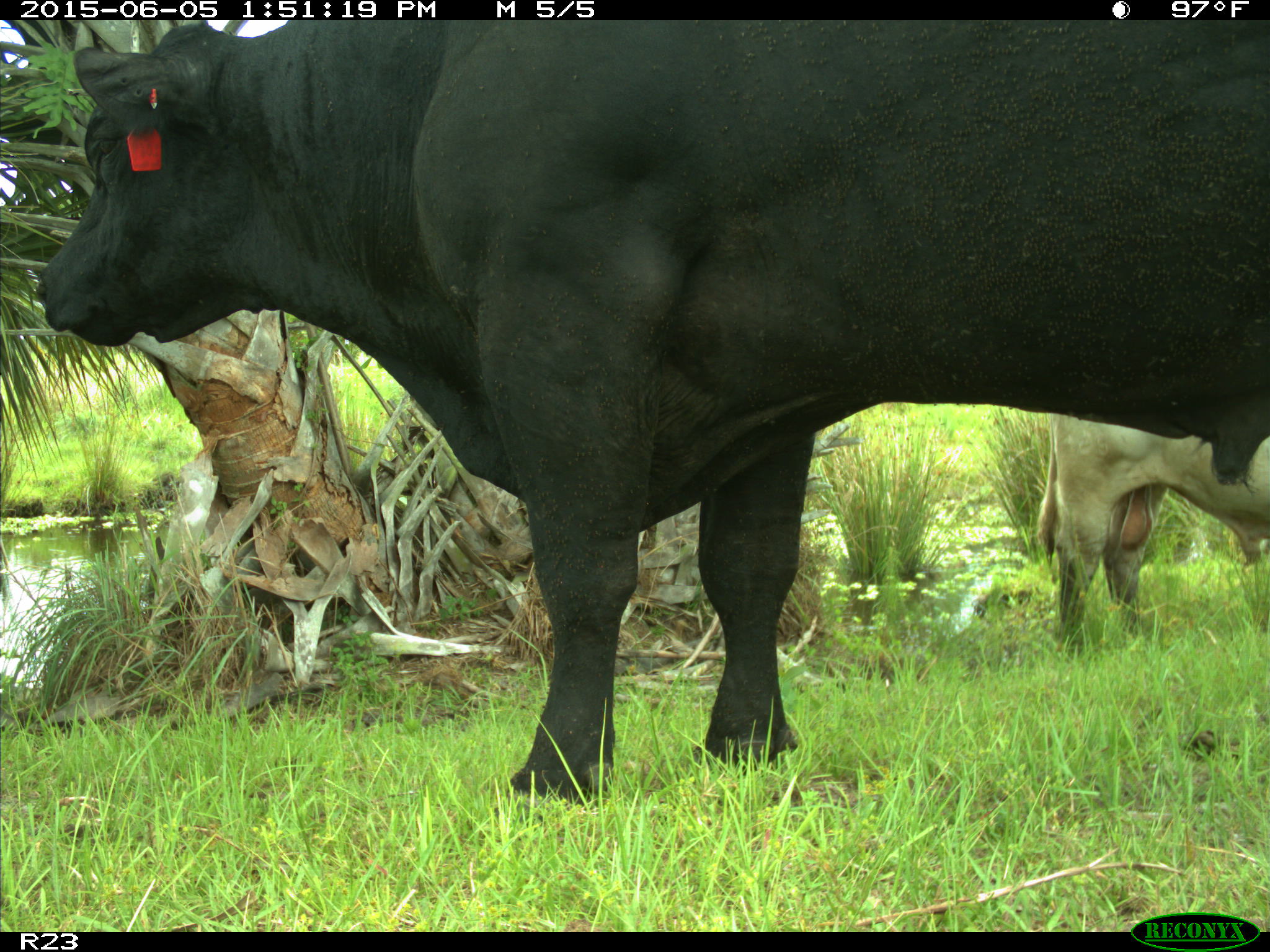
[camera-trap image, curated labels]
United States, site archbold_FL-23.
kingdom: Animalia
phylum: Chordata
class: Mammalia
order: Artiodactyla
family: Bovidae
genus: Bos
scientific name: Bos taurus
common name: domestic cow